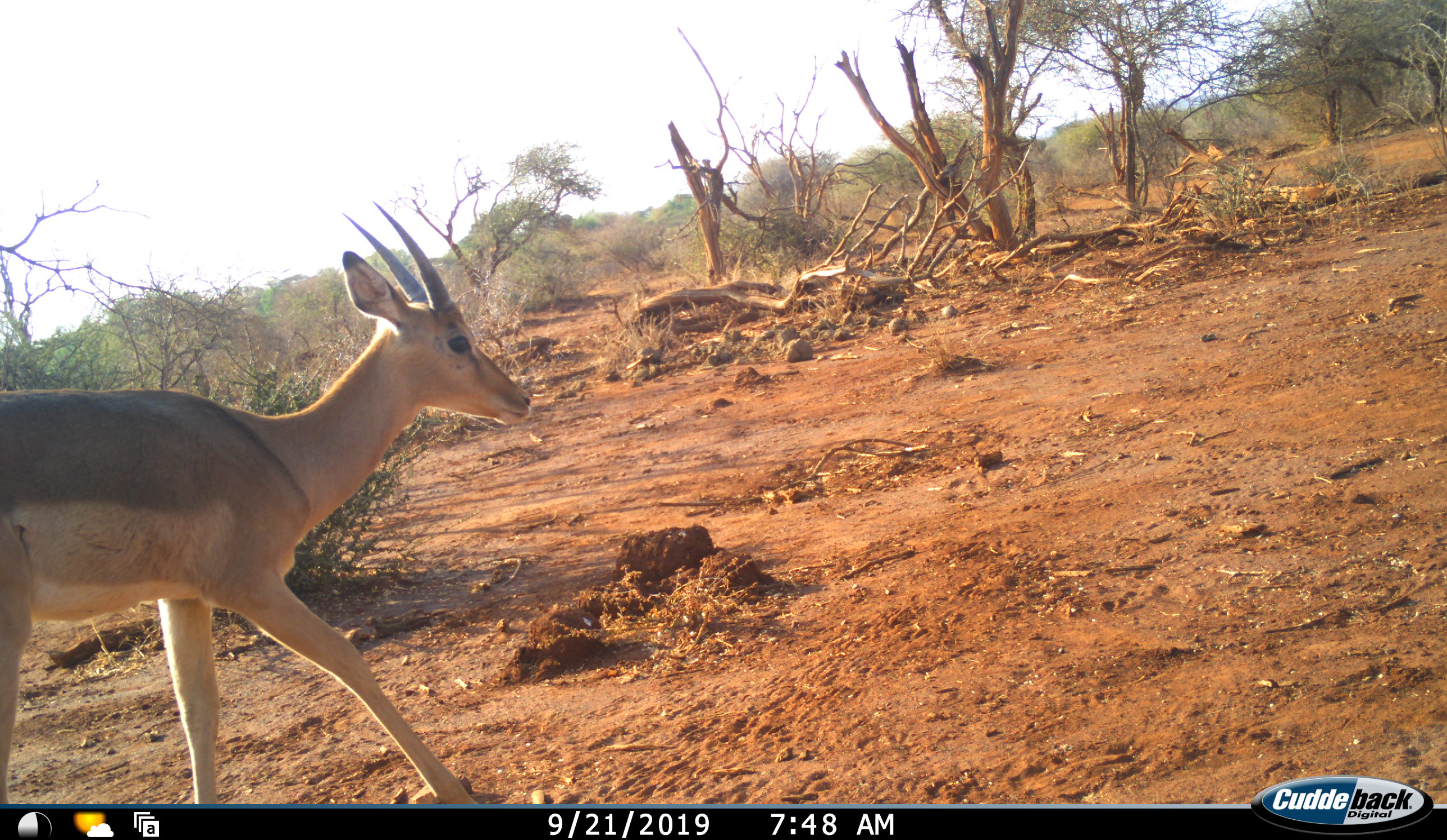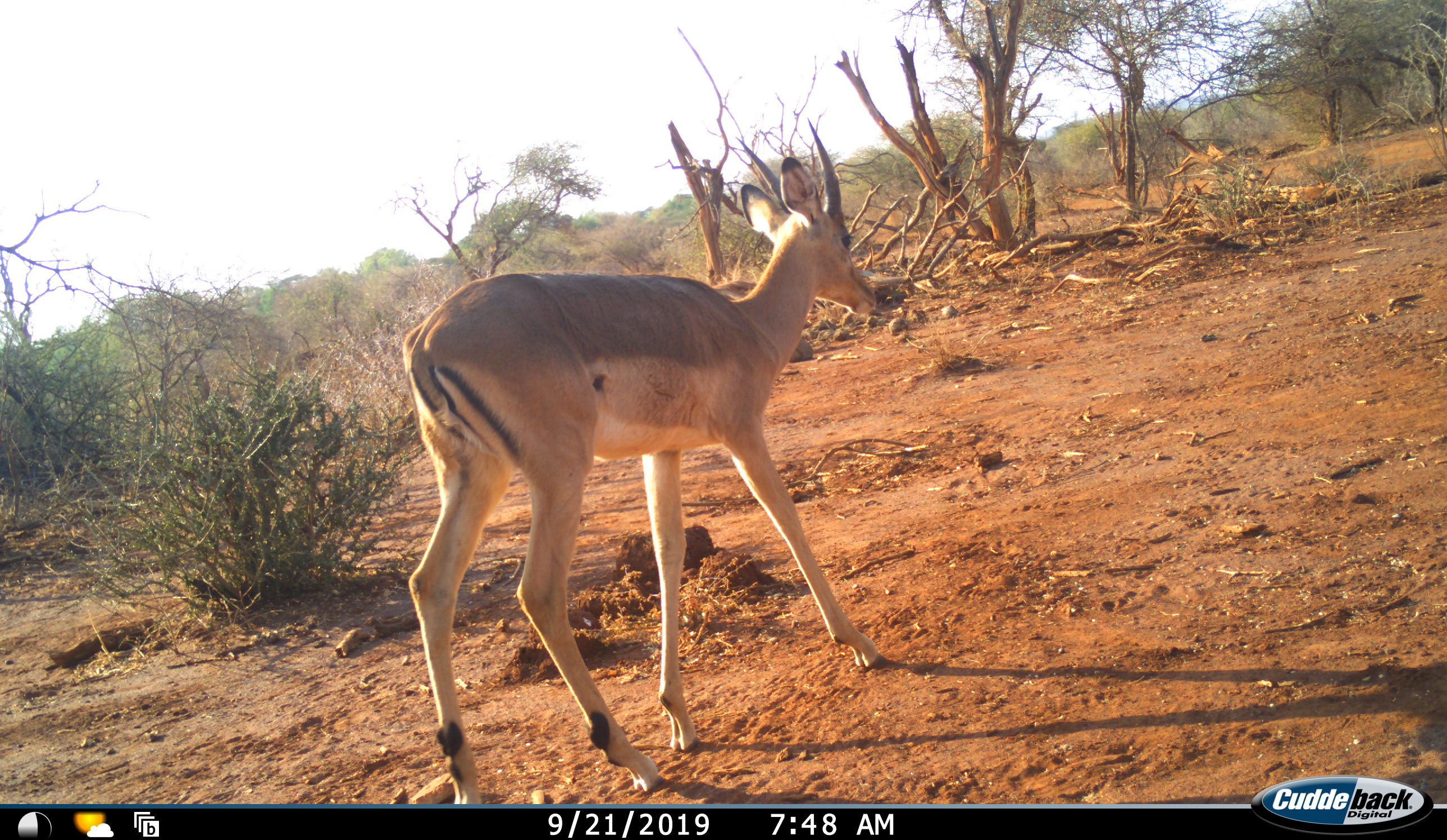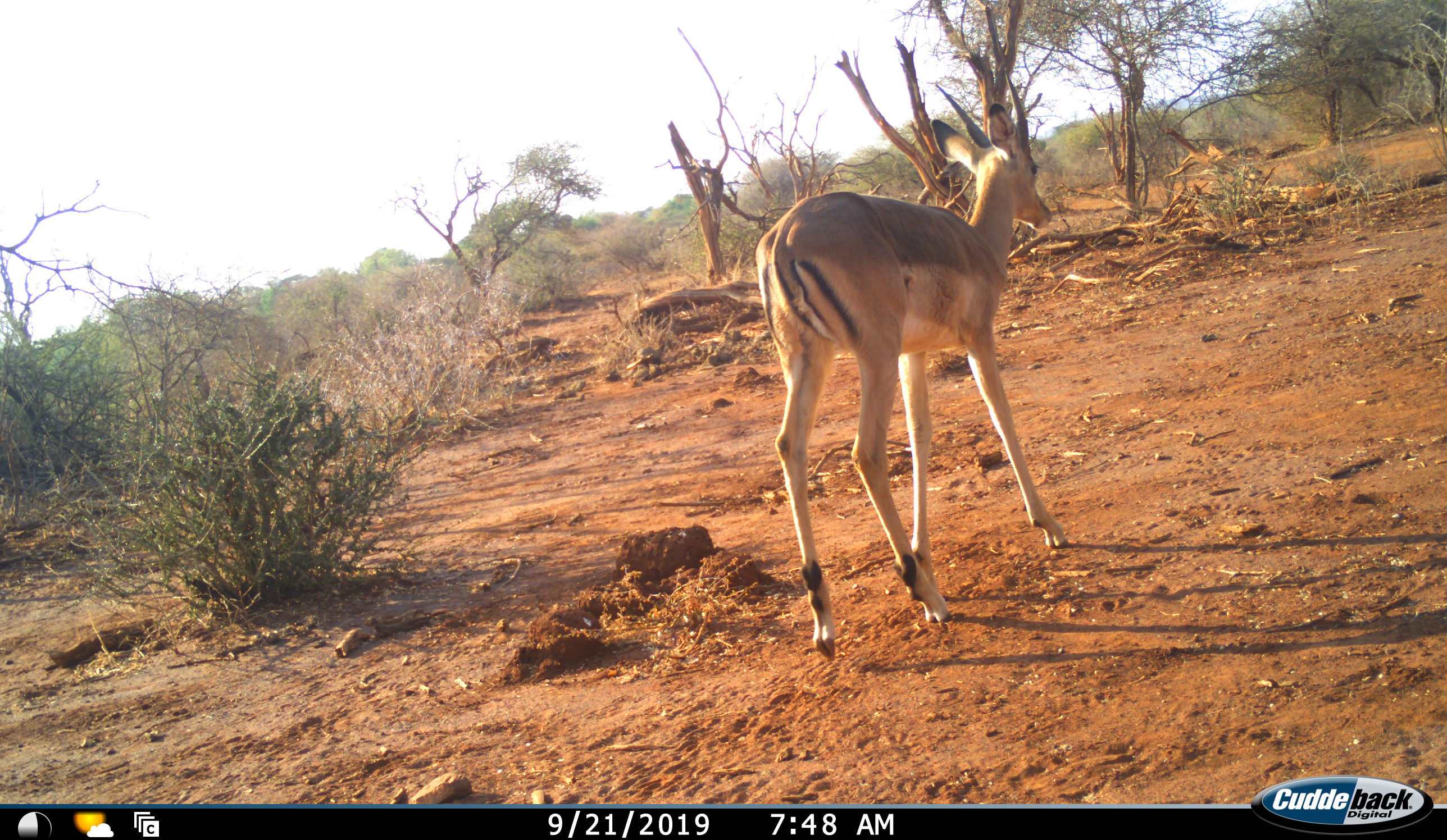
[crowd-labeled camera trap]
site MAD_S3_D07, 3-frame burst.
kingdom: Animalia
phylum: Chordata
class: Mammalia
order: Artiodactyla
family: Bovidae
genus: Aepyceros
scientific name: Aepyceros melampus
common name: impala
Impala (Aepyceros melampus), count 1. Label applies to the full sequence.